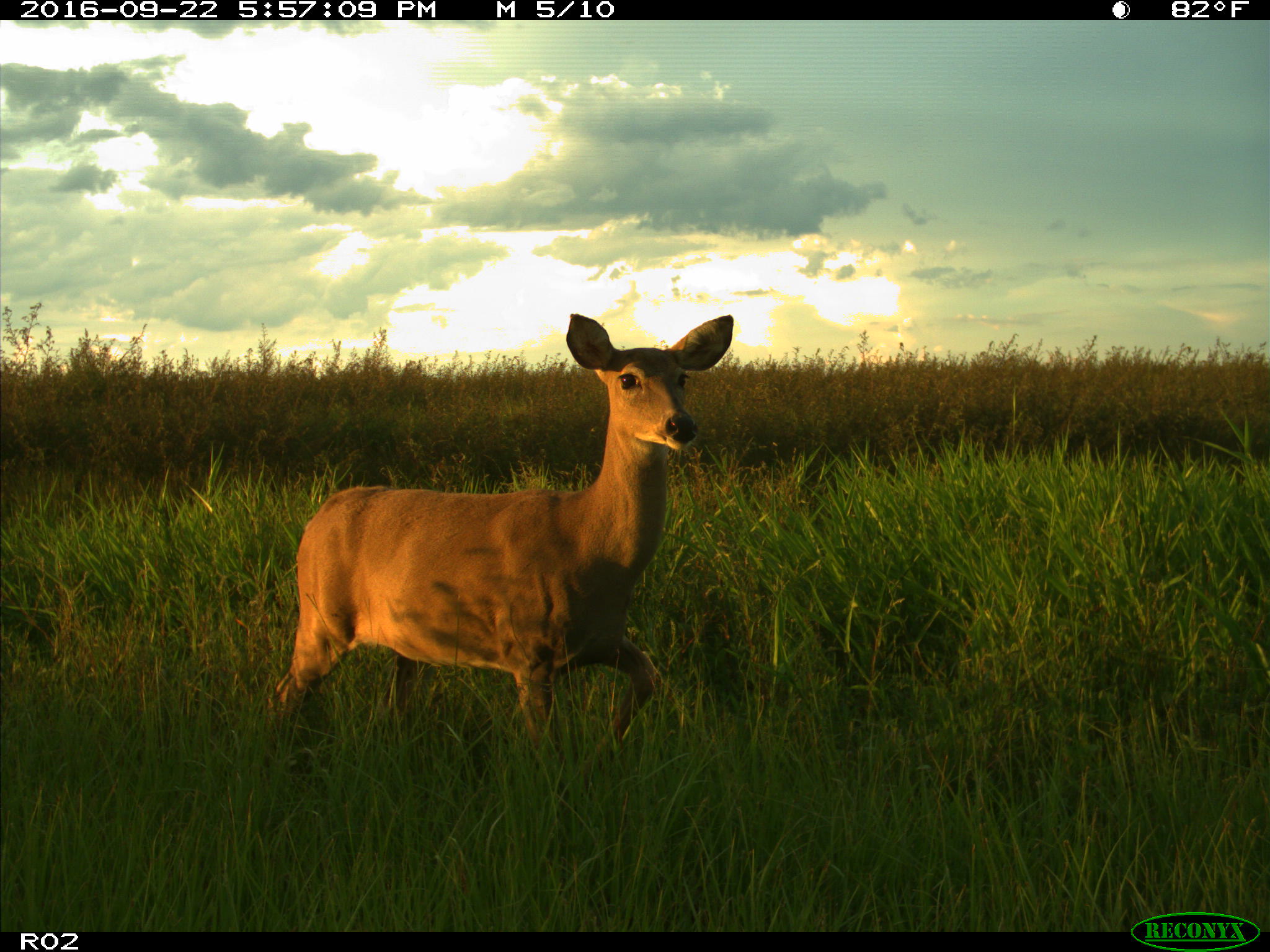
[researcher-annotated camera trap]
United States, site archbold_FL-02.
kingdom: Animalia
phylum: Chordata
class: Mammalia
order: Artiodactyla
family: Cervidae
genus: Odocoileus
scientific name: Odocoileus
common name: deer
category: unidentified deer